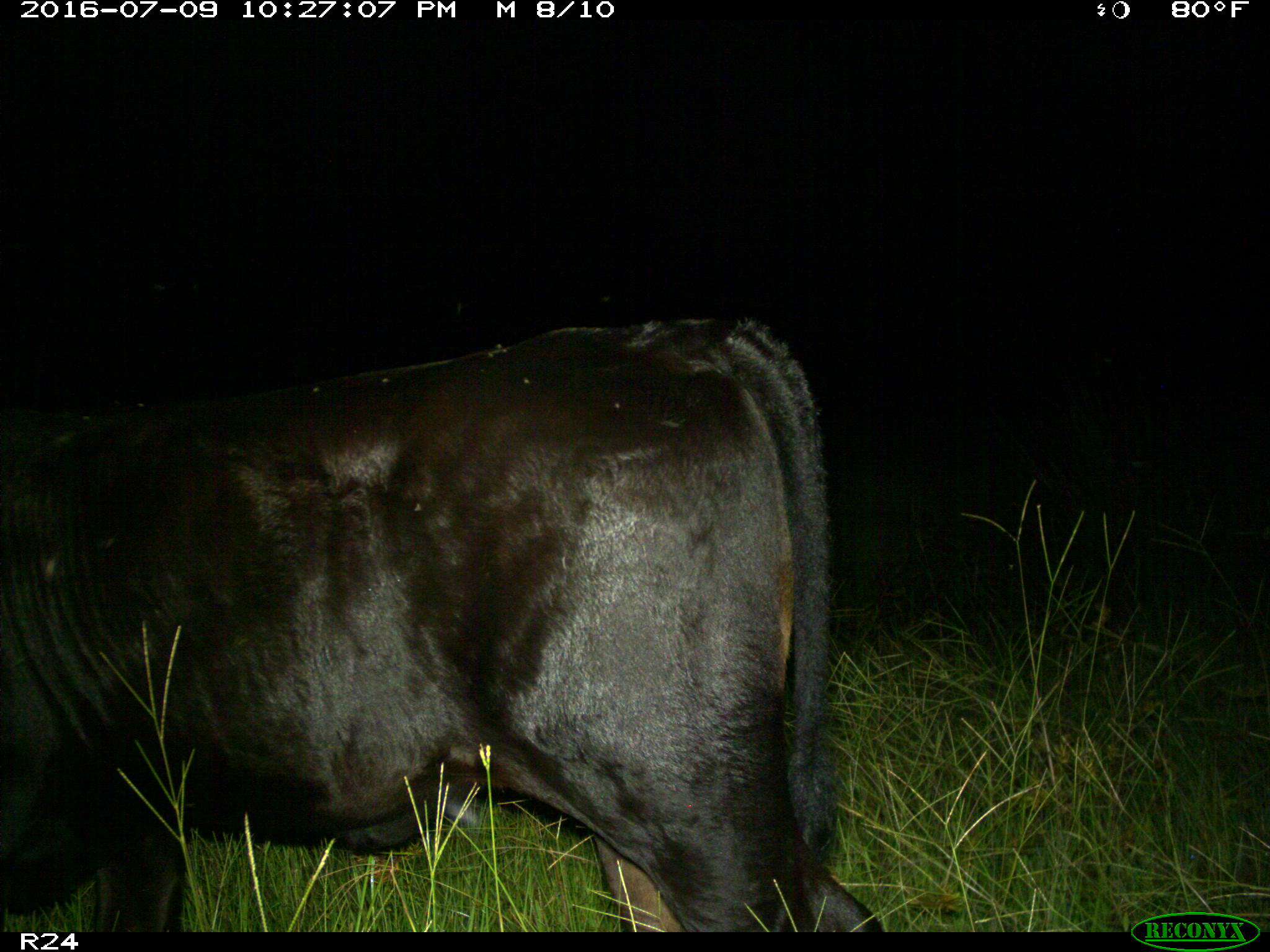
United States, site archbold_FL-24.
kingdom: Animalia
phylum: Chordata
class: Mammalia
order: Artiodactyla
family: Bovidae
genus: Bos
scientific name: Bos taurus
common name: domestic cow